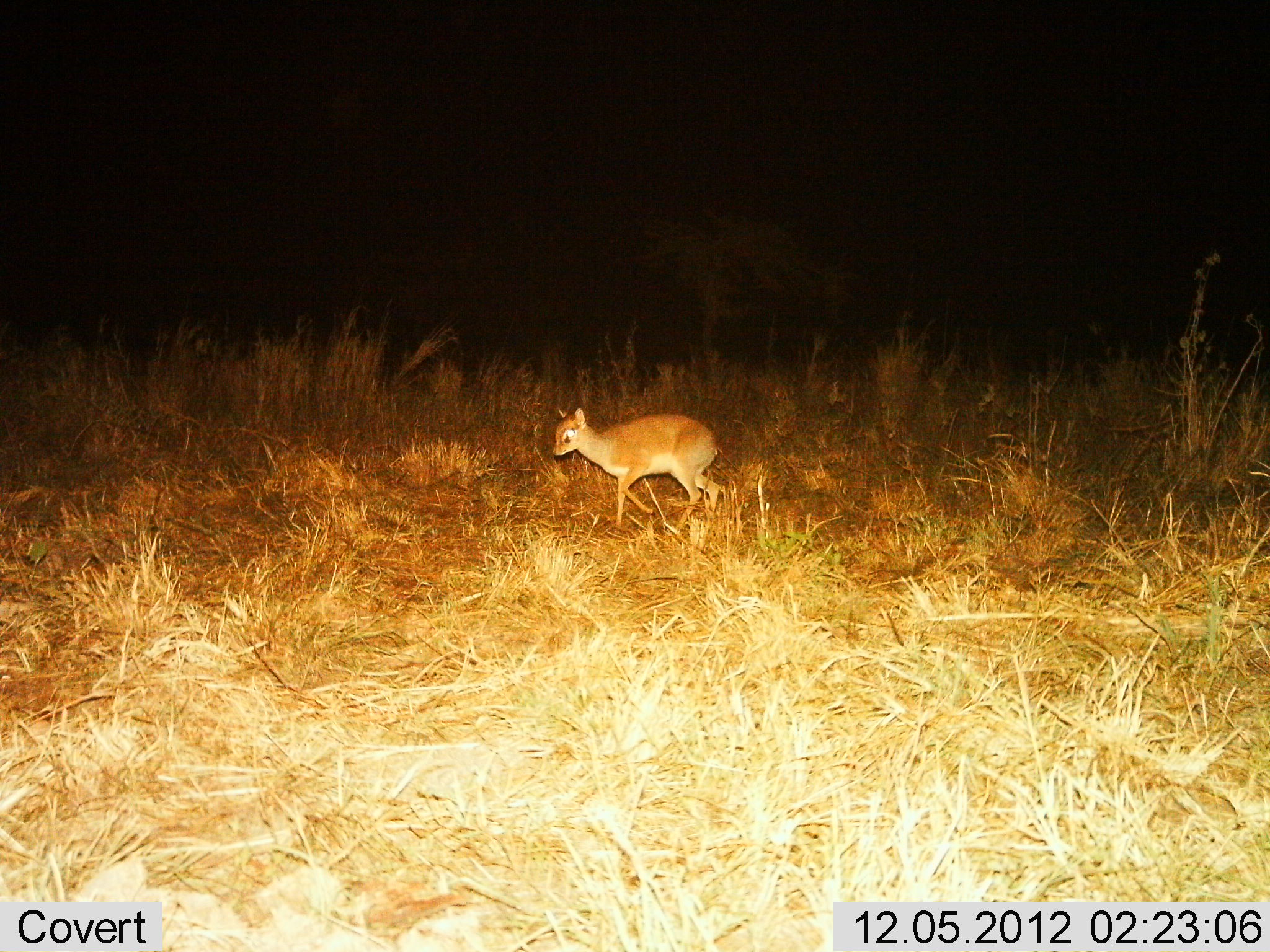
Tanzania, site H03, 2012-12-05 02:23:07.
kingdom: Animalia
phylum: Chordata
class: Mammalia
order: Artiodactyla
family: Bovidae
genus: Madoqua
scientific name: Madoqua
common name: dikdik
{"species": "dikdik (Madoqua)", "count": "1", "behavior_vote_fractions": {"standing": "25%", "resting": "0%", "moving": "75%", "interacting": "0%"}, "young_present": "6%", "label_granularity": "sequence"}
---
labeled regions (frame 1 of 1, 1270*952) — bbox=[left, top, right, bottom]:
animal: bbox=[547, 407, 722, 531]